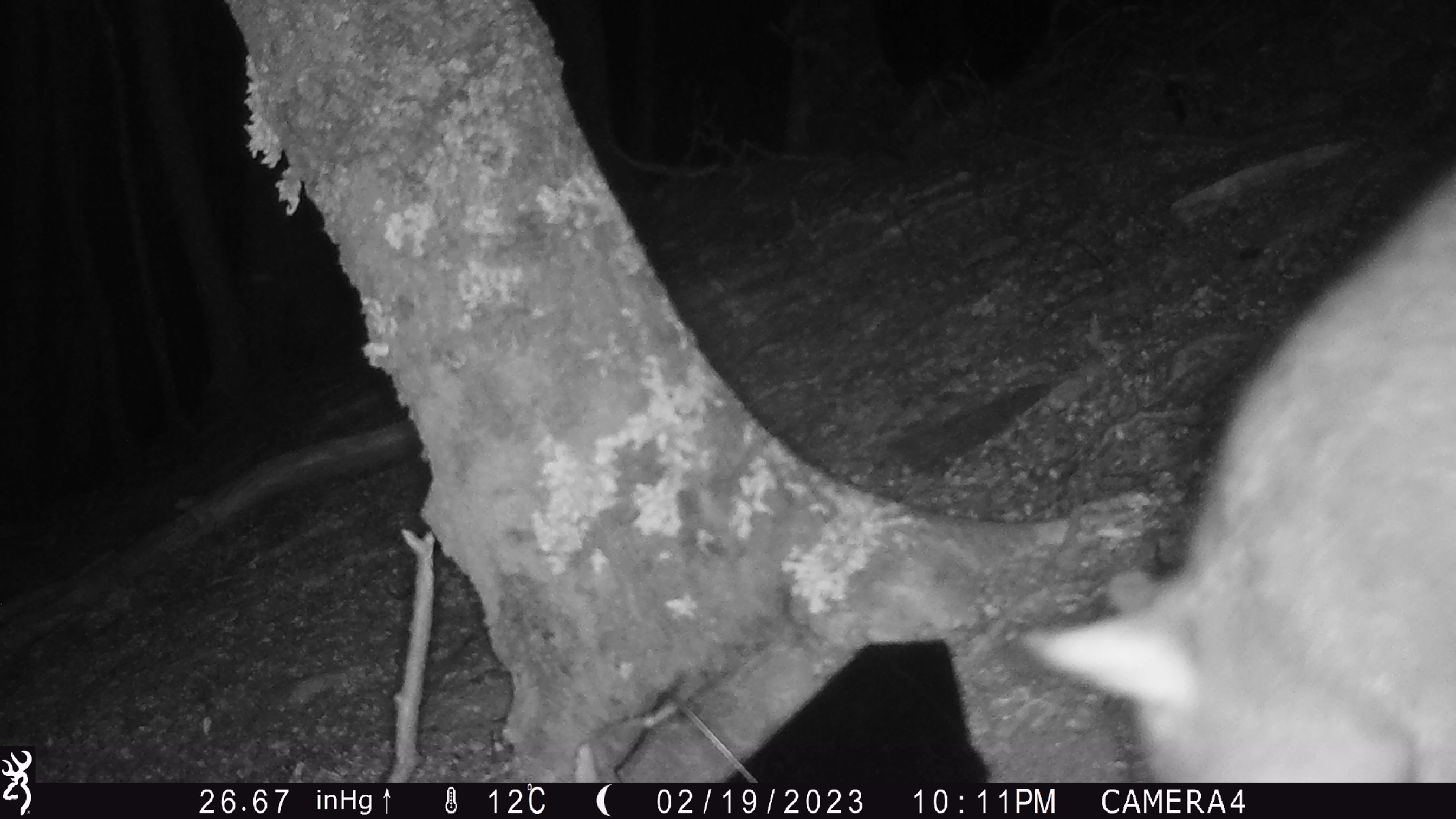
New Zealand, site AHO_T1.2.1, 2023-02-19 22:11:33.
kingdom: Animalia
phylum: Chordata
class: Mammalia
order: Carnivora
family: Mustelidae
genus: Mustela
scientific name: Mustela erminea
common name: stoat